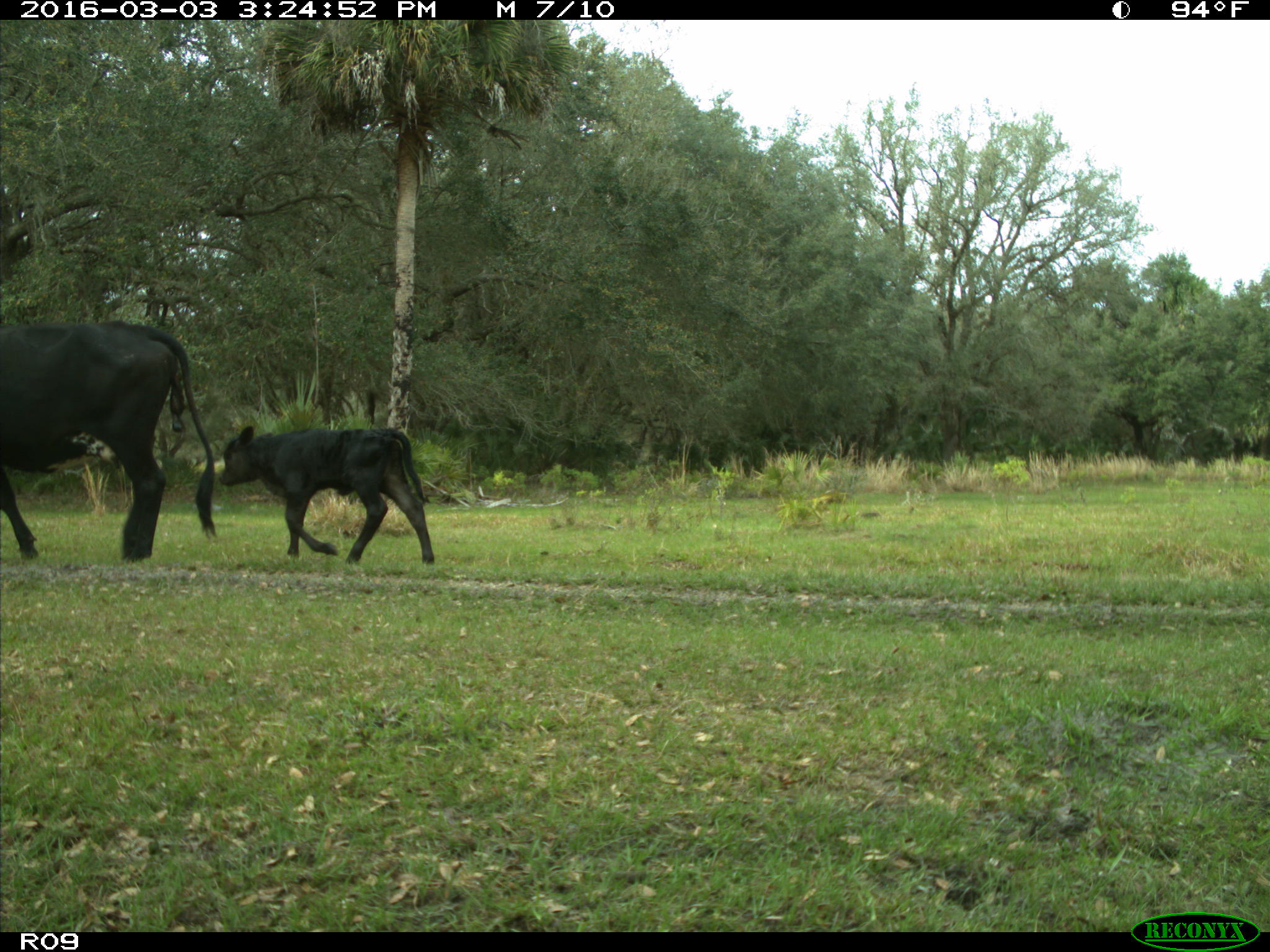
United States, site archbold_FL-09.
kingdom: Animalia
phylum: Chordata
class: Mammalia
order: Artiodactyla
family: Bovidae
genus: Bos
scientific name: Bos taurus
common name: domestic cow